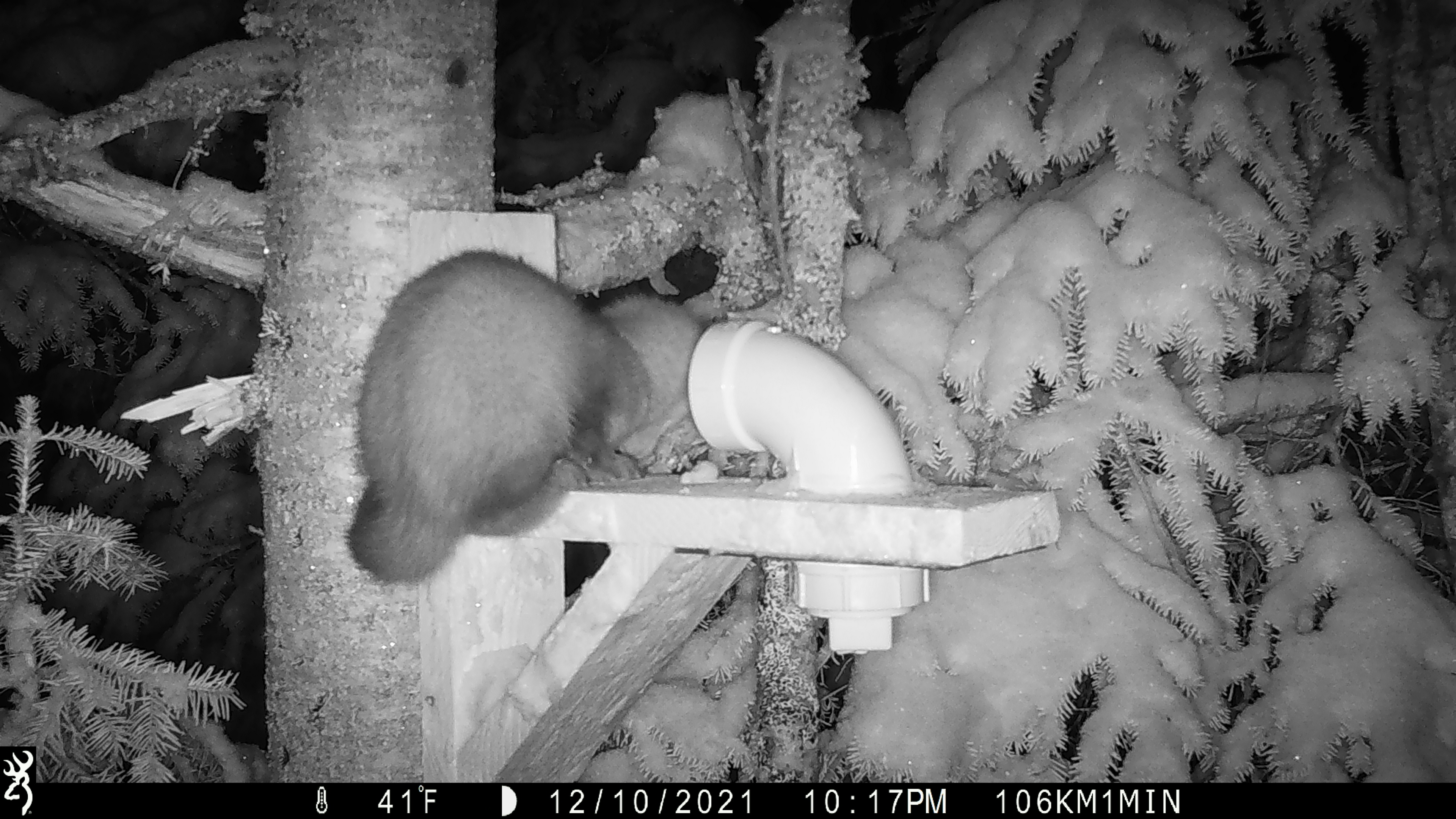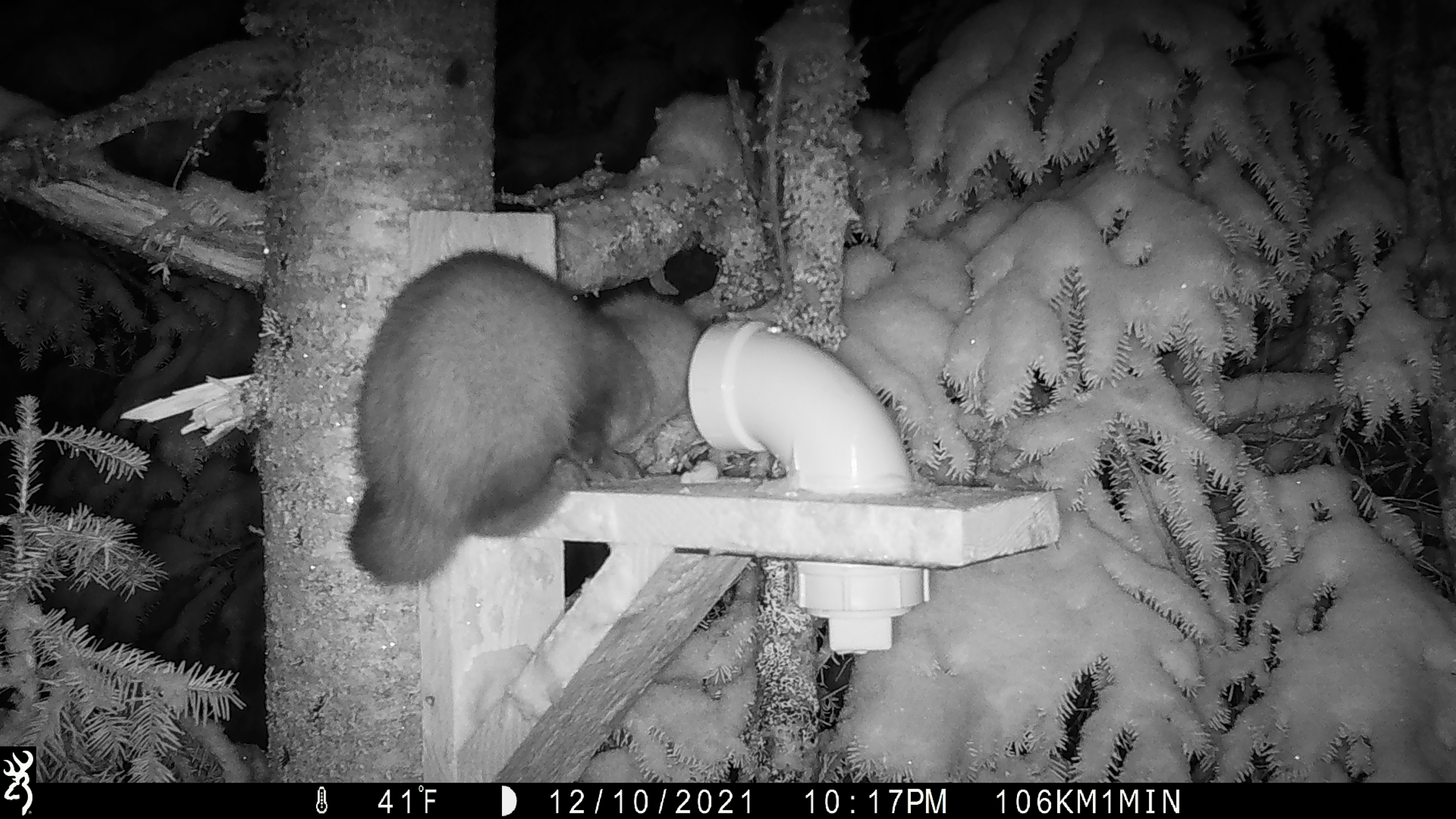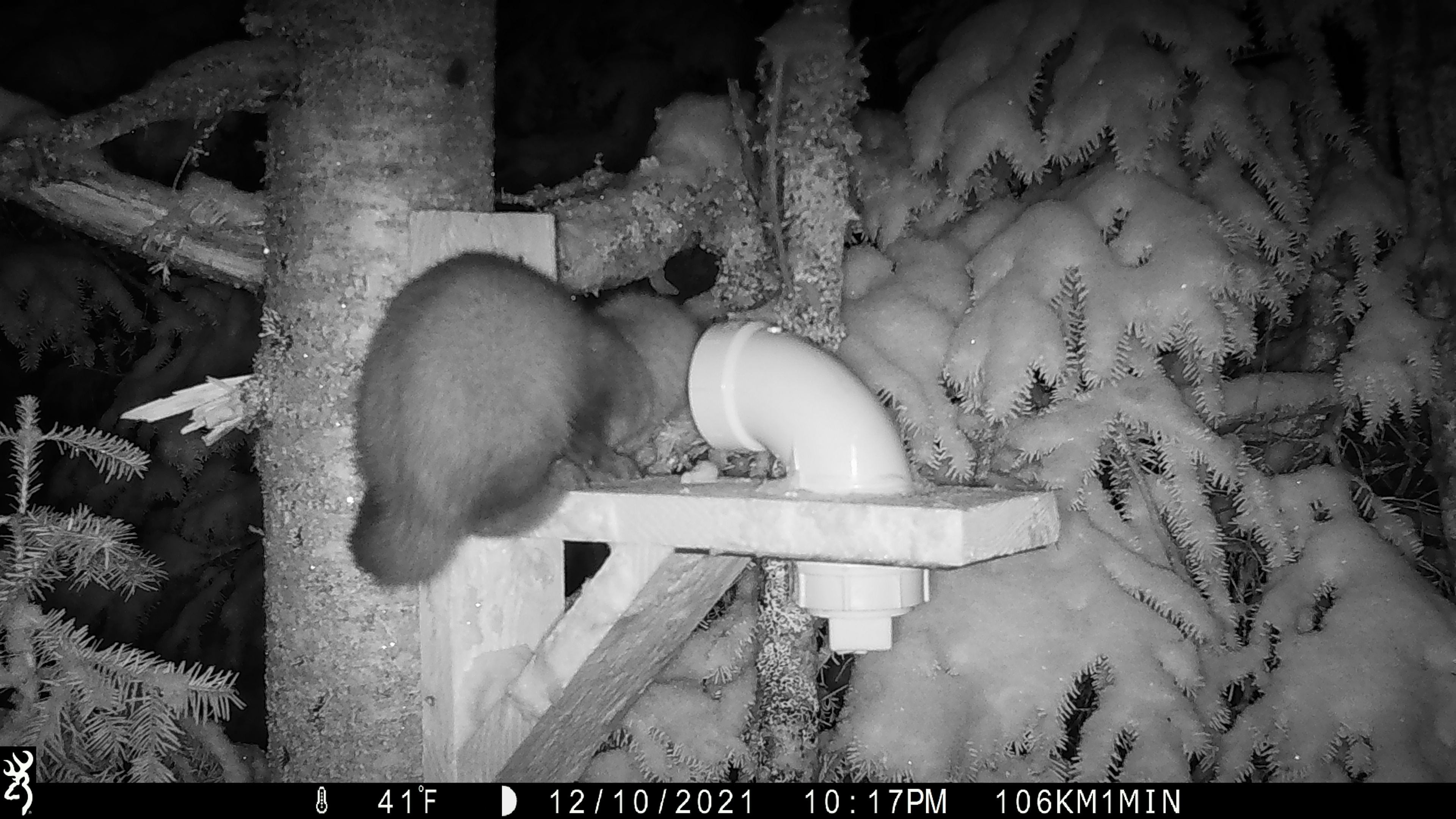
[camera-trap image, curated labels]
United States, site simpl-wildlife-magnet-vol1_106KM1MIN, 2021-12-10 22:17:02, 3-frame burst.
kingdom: Animalia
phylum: Chordata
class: Mammalia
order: Carnivora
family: Mustelidae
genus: Martes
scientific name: Martes americana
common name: american marten